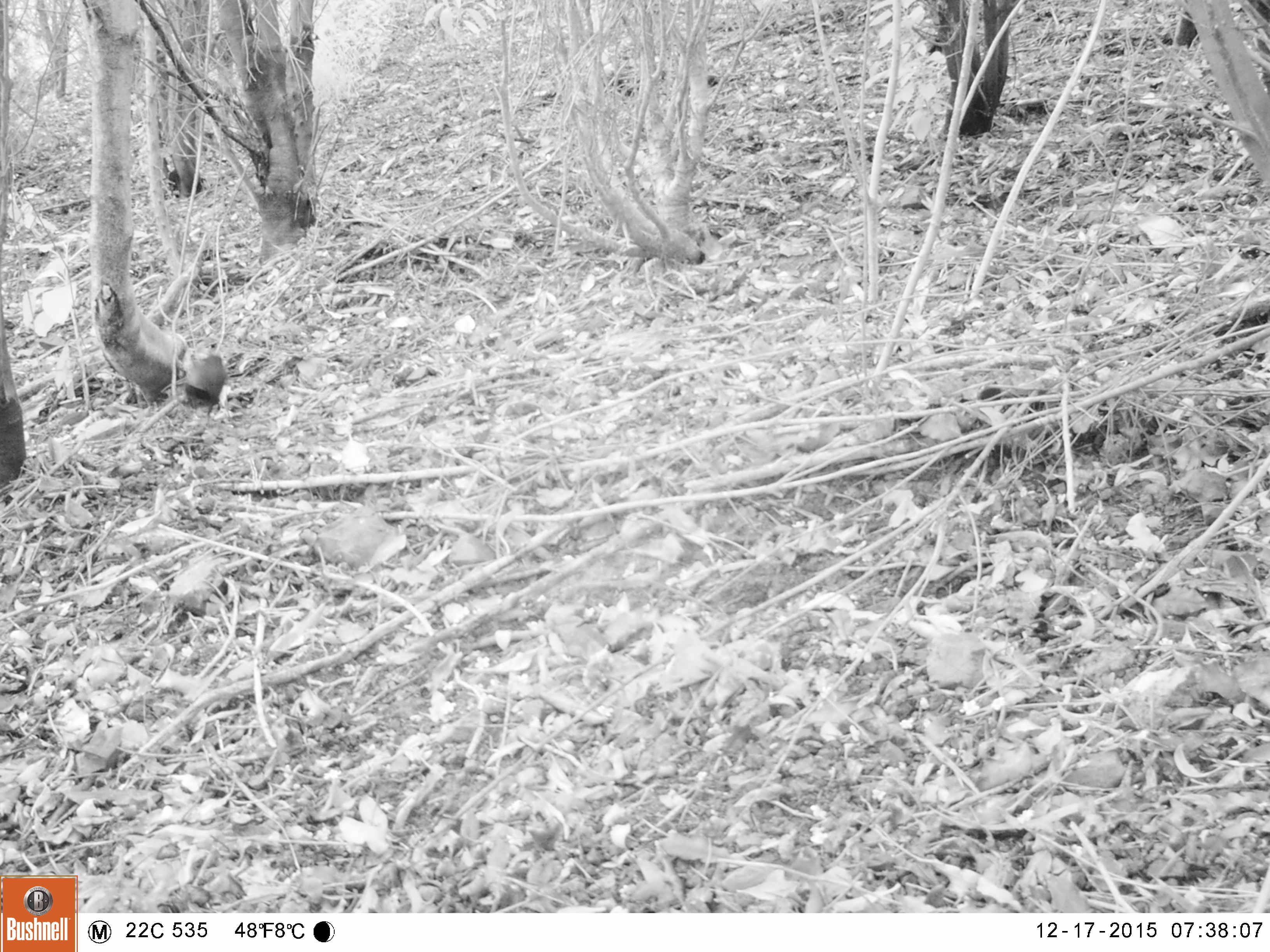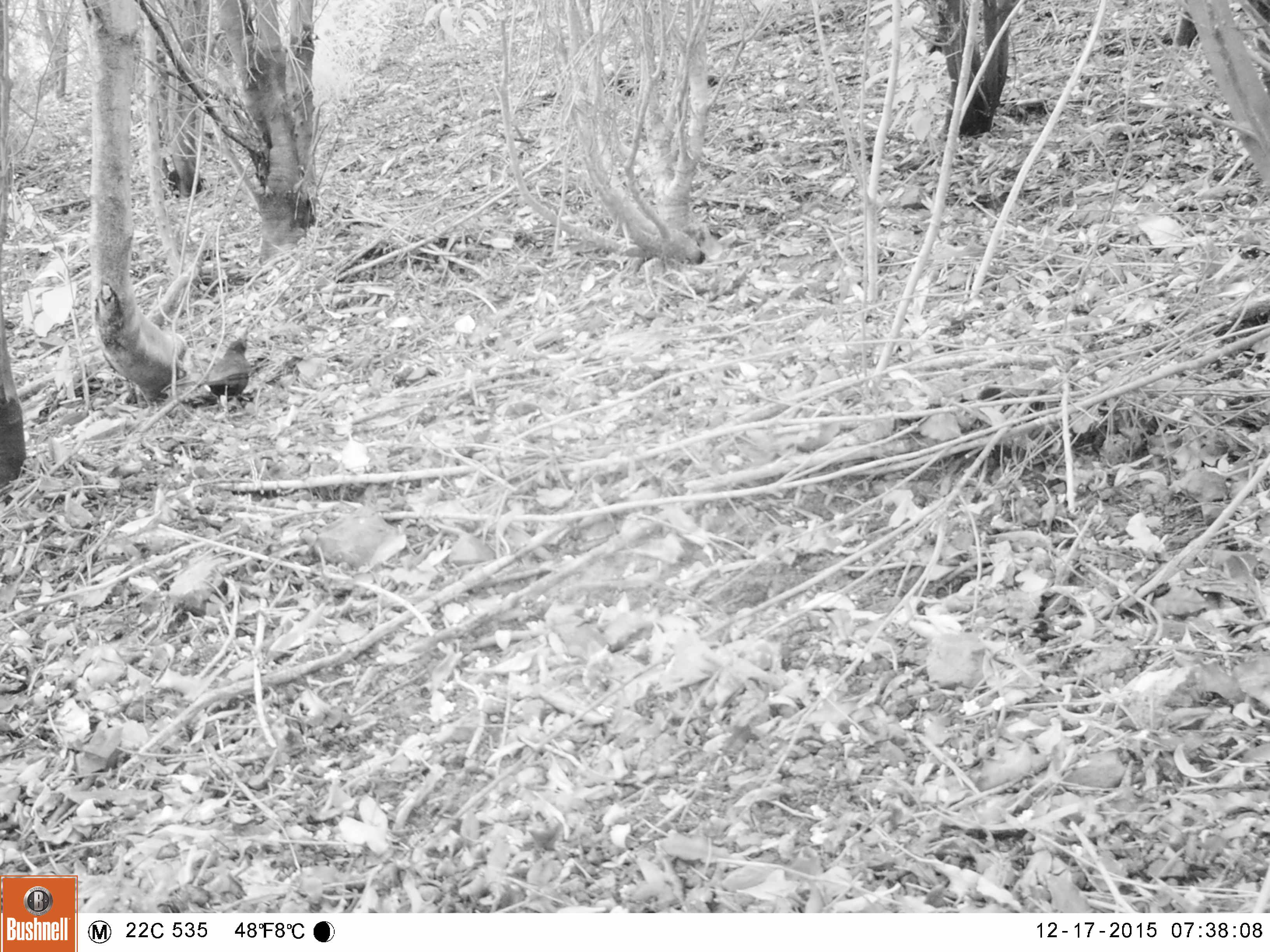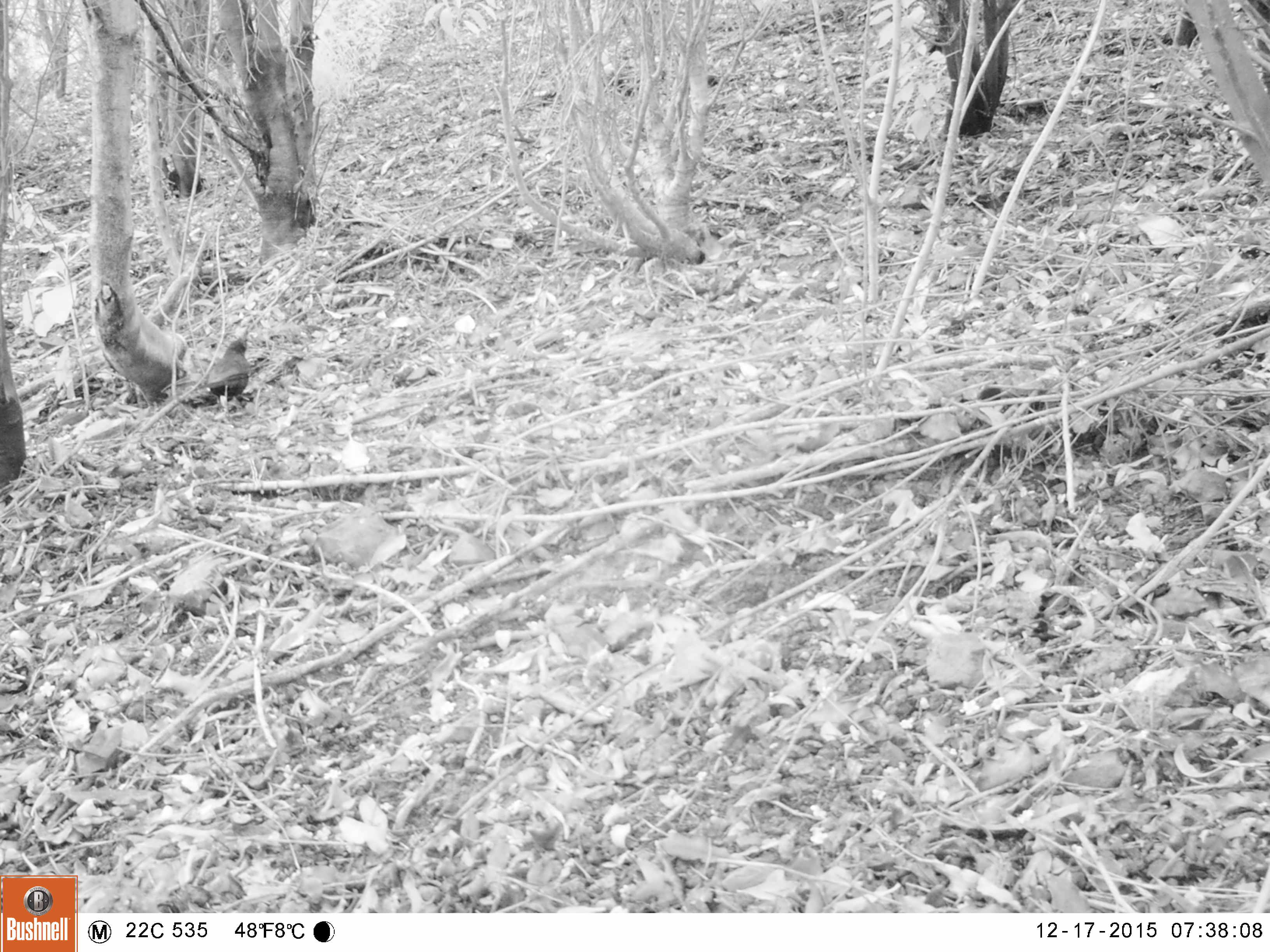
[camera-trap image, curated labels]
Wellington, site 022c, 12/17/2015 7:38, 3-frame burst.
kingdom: Animalia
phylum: Chordata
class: Aves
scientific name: Aves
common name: bird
Bird (Aves).